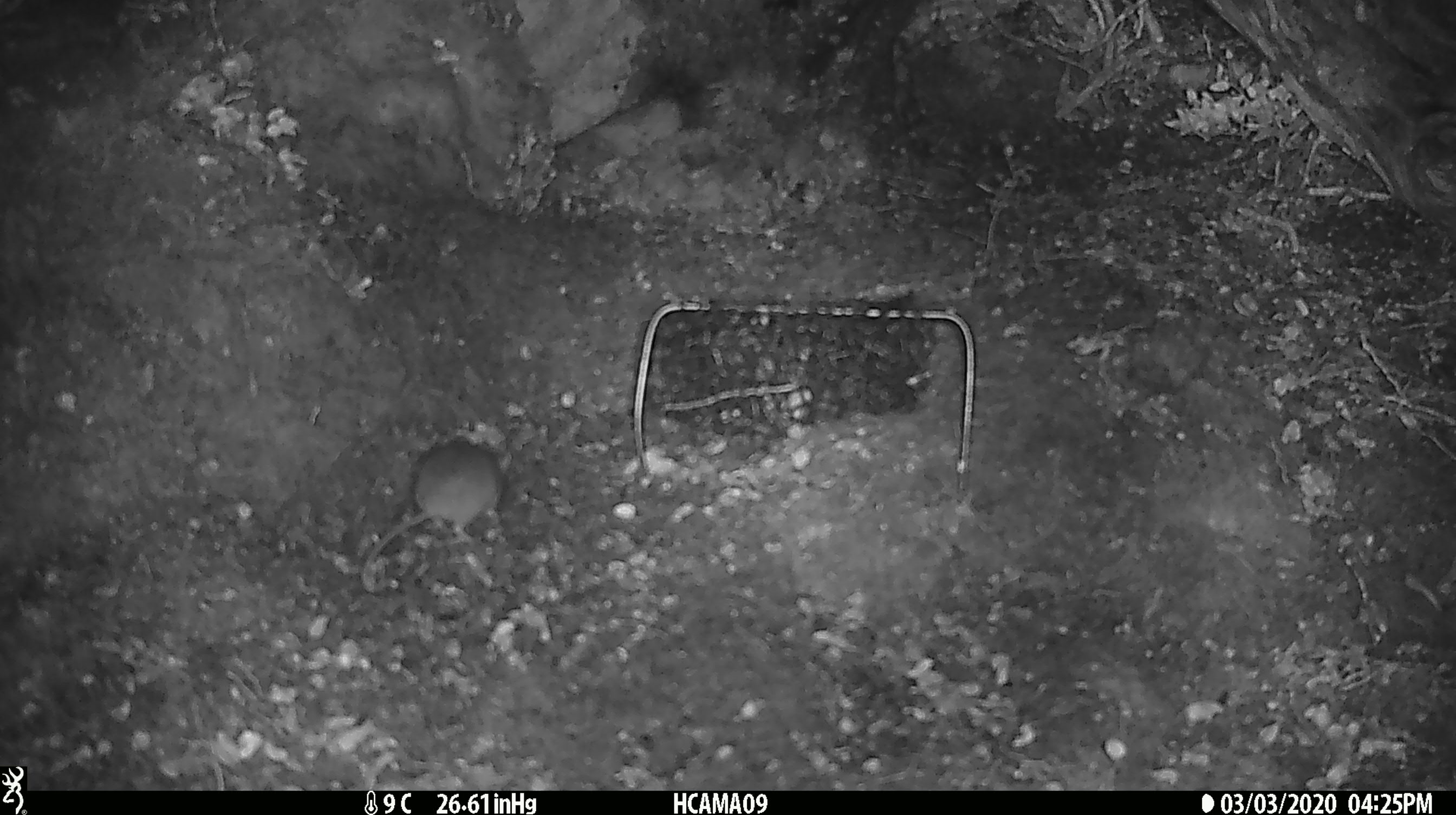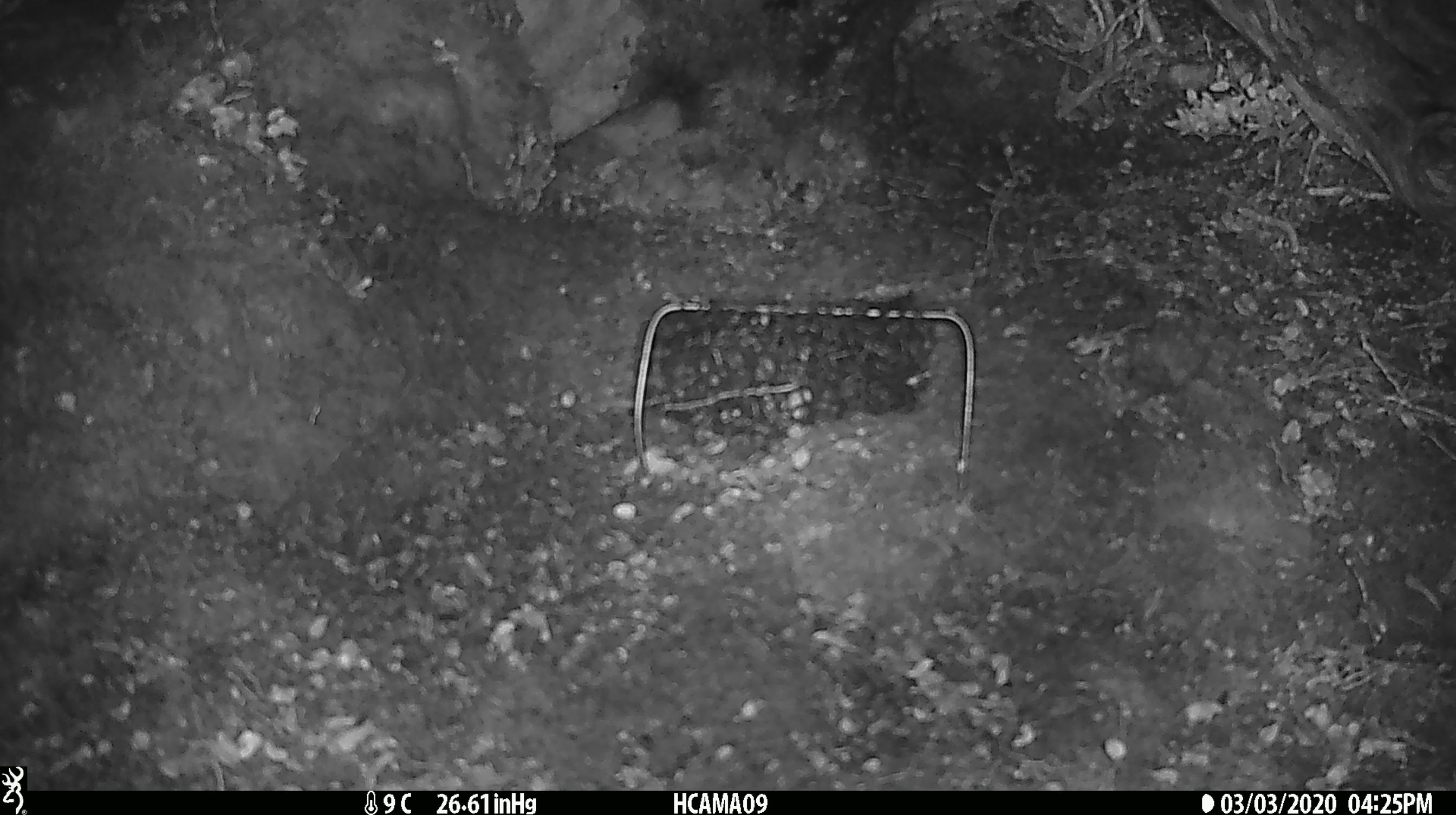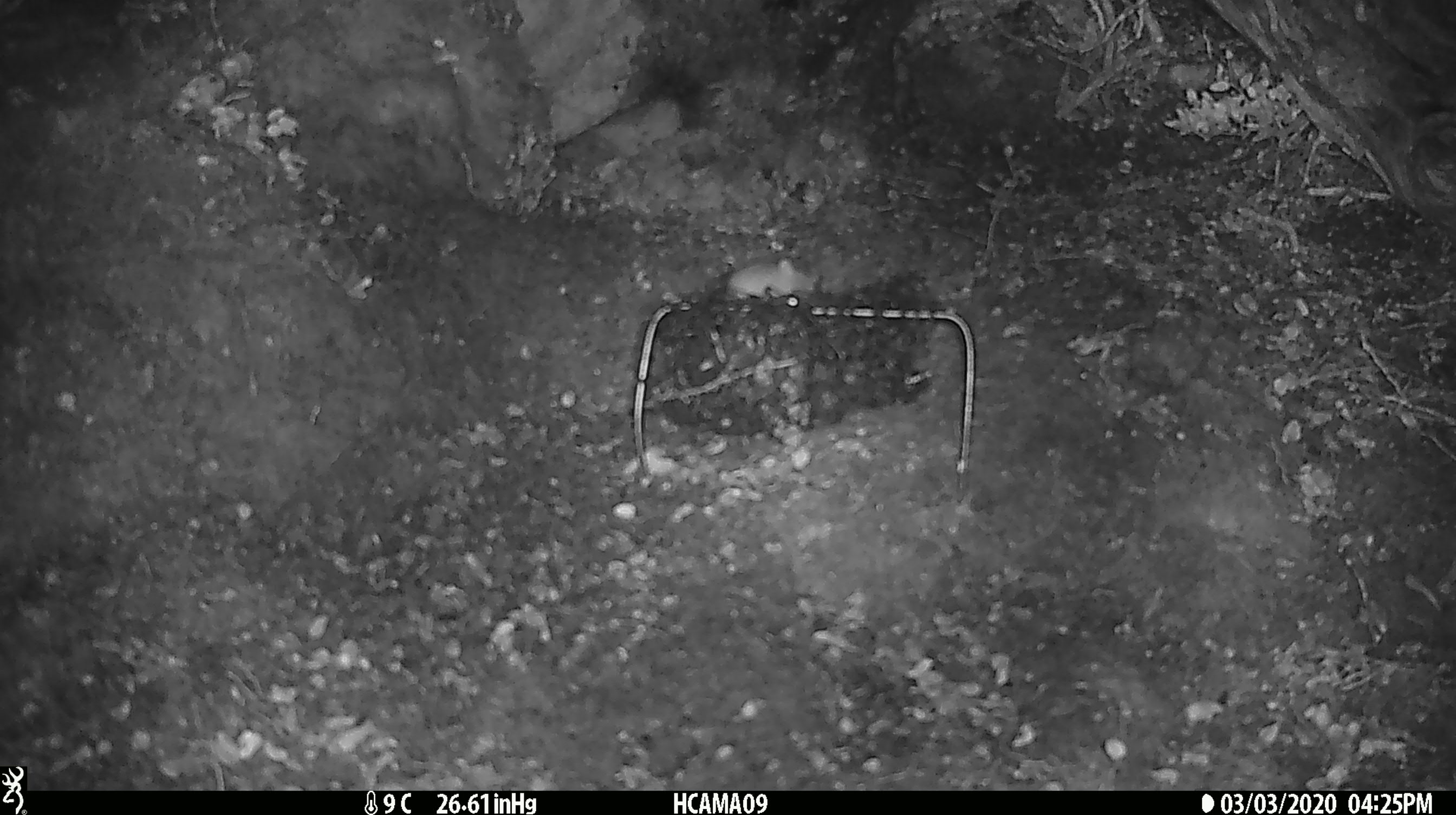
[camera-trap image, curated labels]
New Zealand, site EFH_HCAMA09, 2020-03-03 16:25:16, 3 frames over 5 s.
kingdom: Animalia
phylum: Chordata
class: Mammalia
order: Rodentia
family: Muridae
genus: Mus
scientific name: Mus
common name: mouse